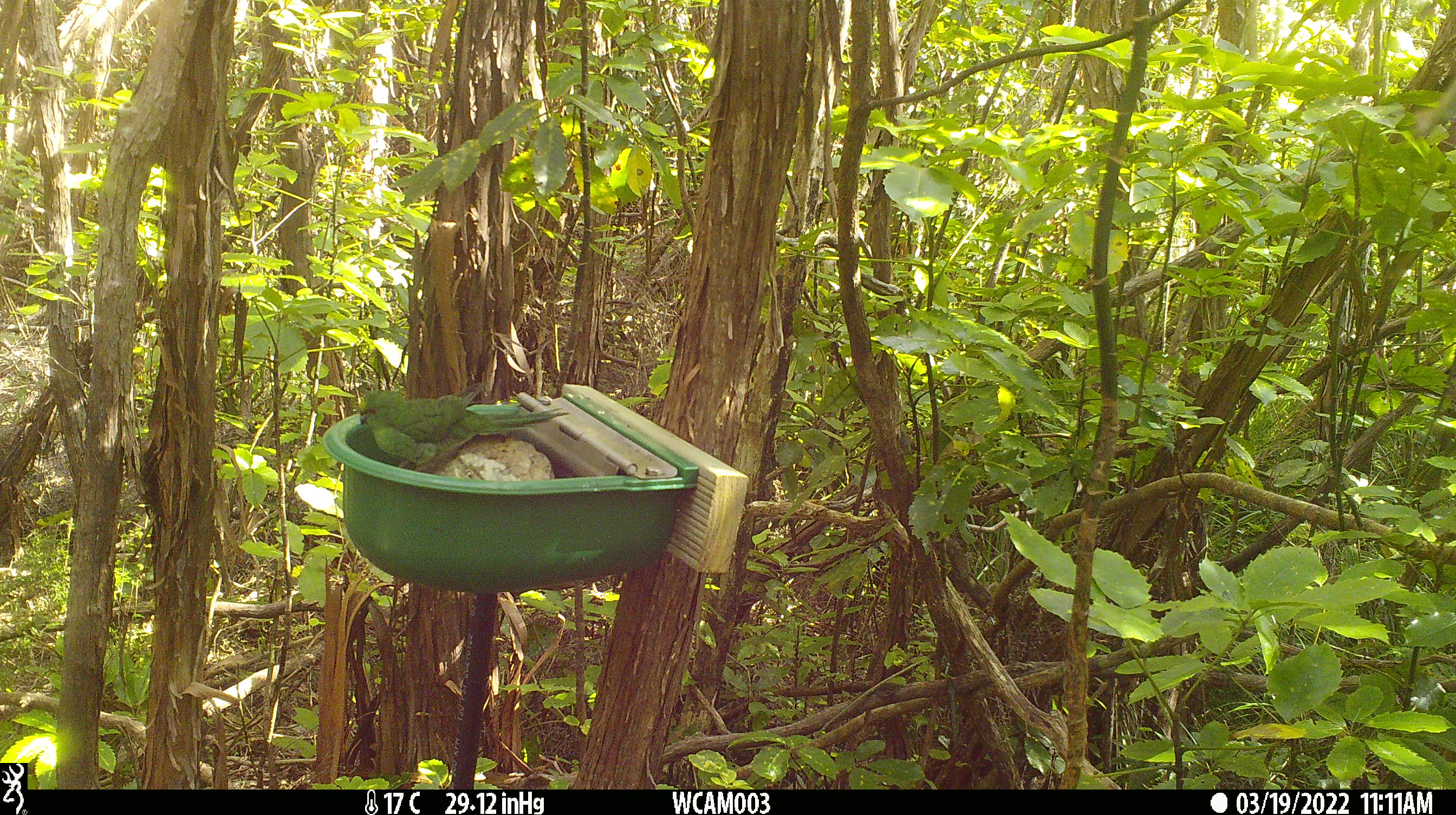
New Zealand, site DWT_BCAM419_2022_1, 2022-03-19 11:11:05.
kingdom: Animalia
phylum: Chordata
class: Aves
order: Psittaciformes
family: Psittaculidae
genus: Cyanoramphus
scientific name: Cyanoramphus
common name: parakeet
Parakeet (Cyanoramphus).